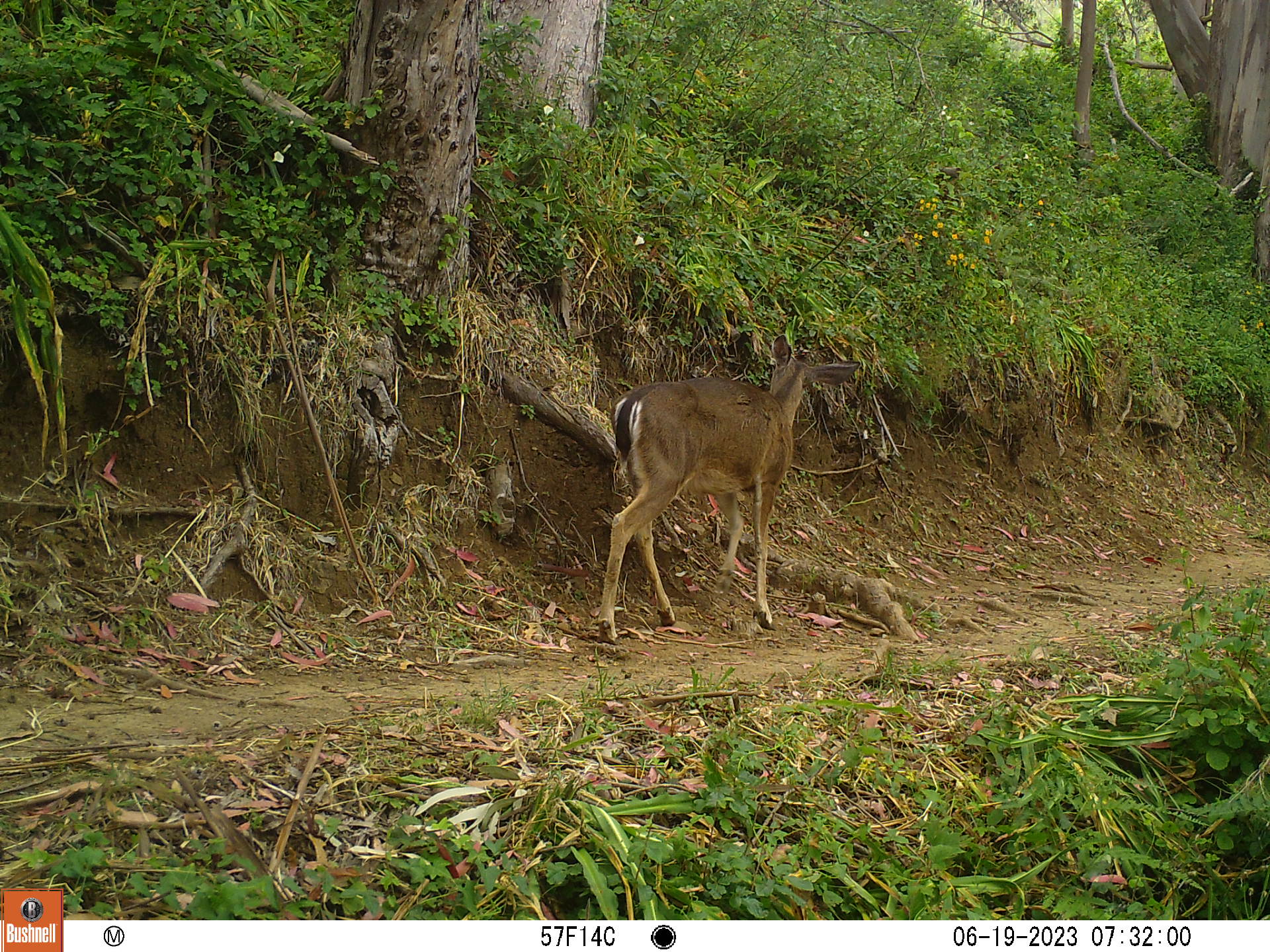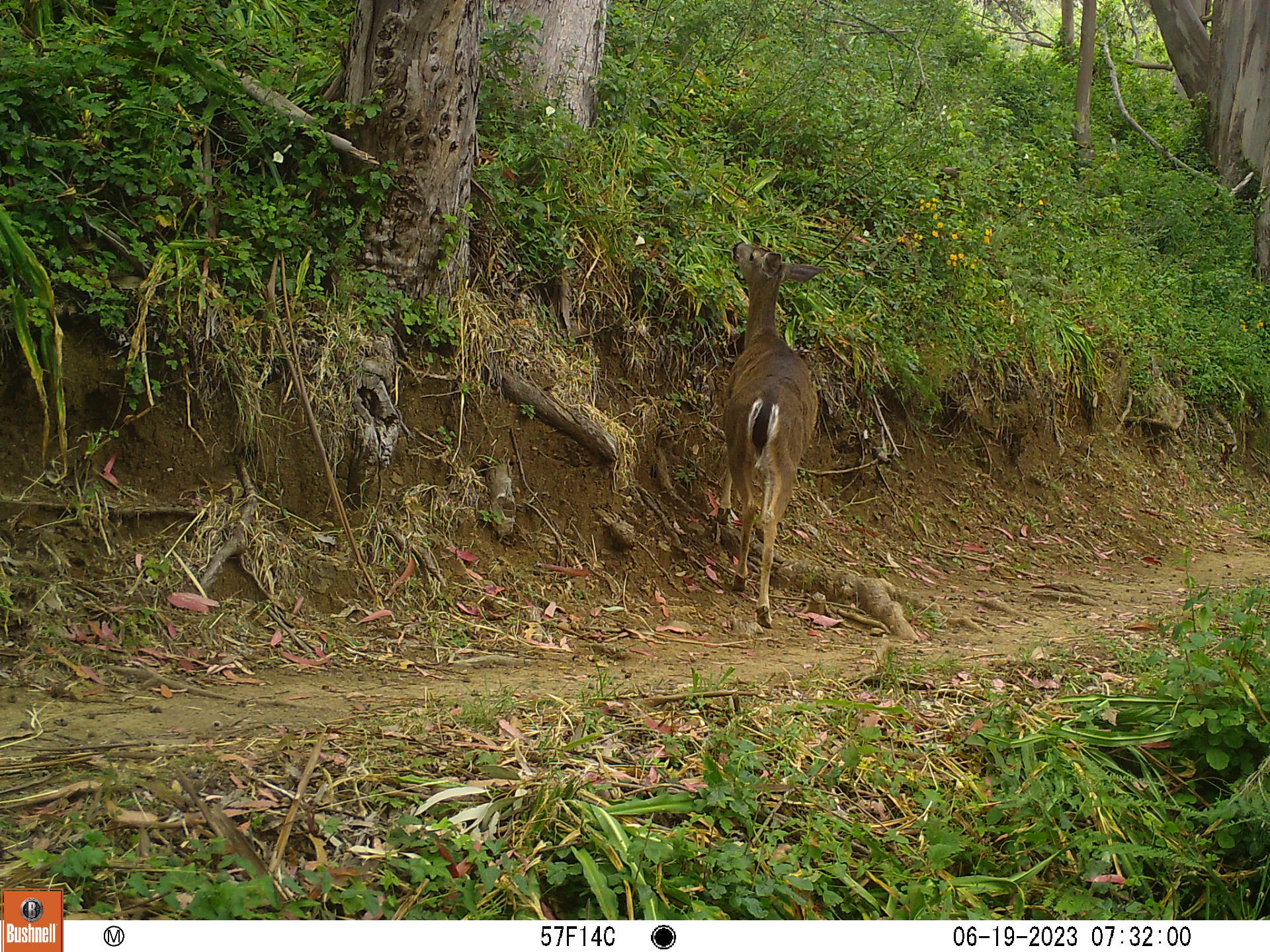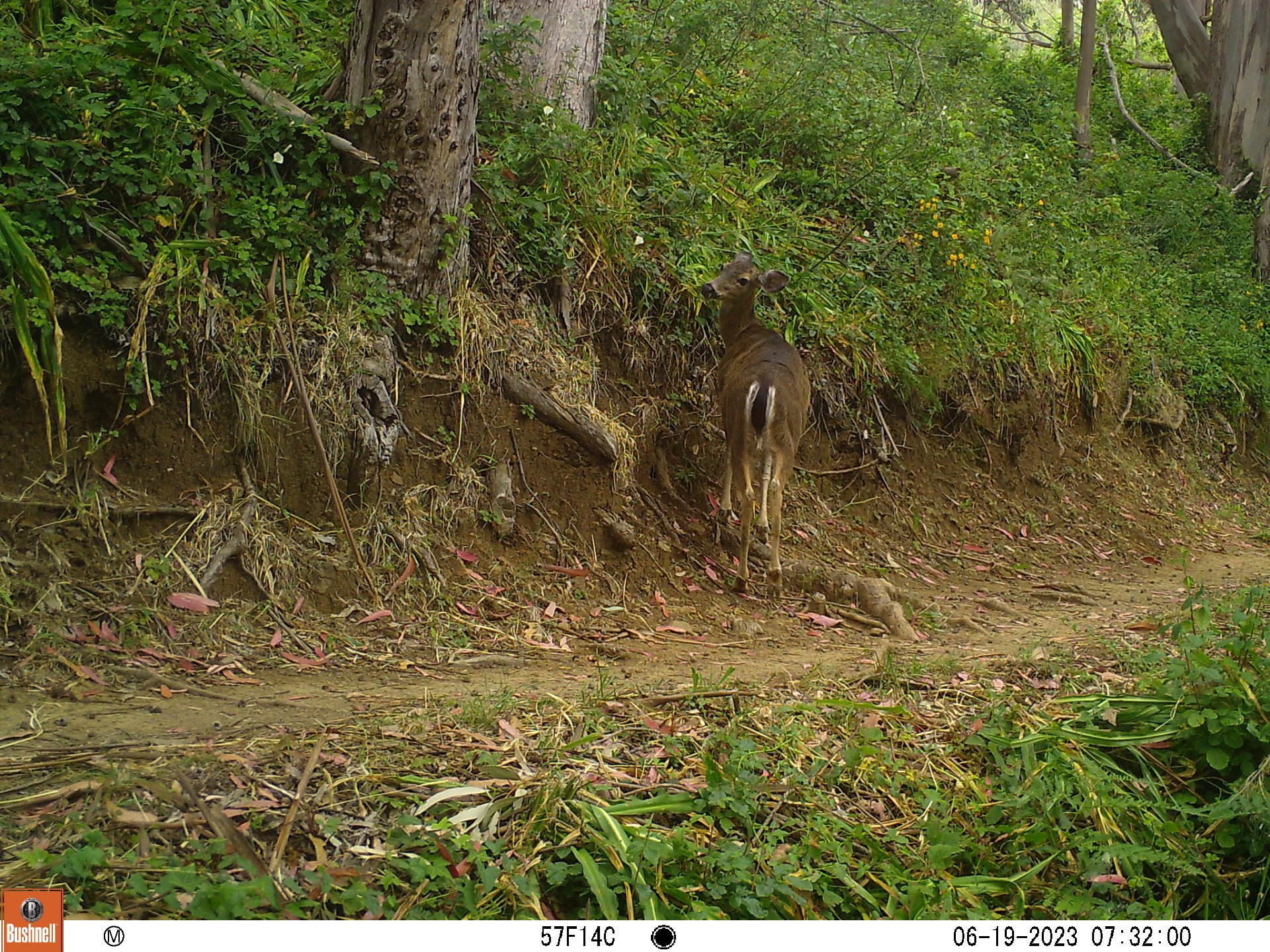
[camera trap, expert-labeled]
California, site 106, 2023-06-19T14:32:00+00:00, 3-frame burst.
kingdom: Animalia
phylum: Chordata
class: Mammalia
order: Artiodactyla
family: Cervidae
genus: Odocoileus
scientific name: Odocoileus hemionus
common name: mule deer